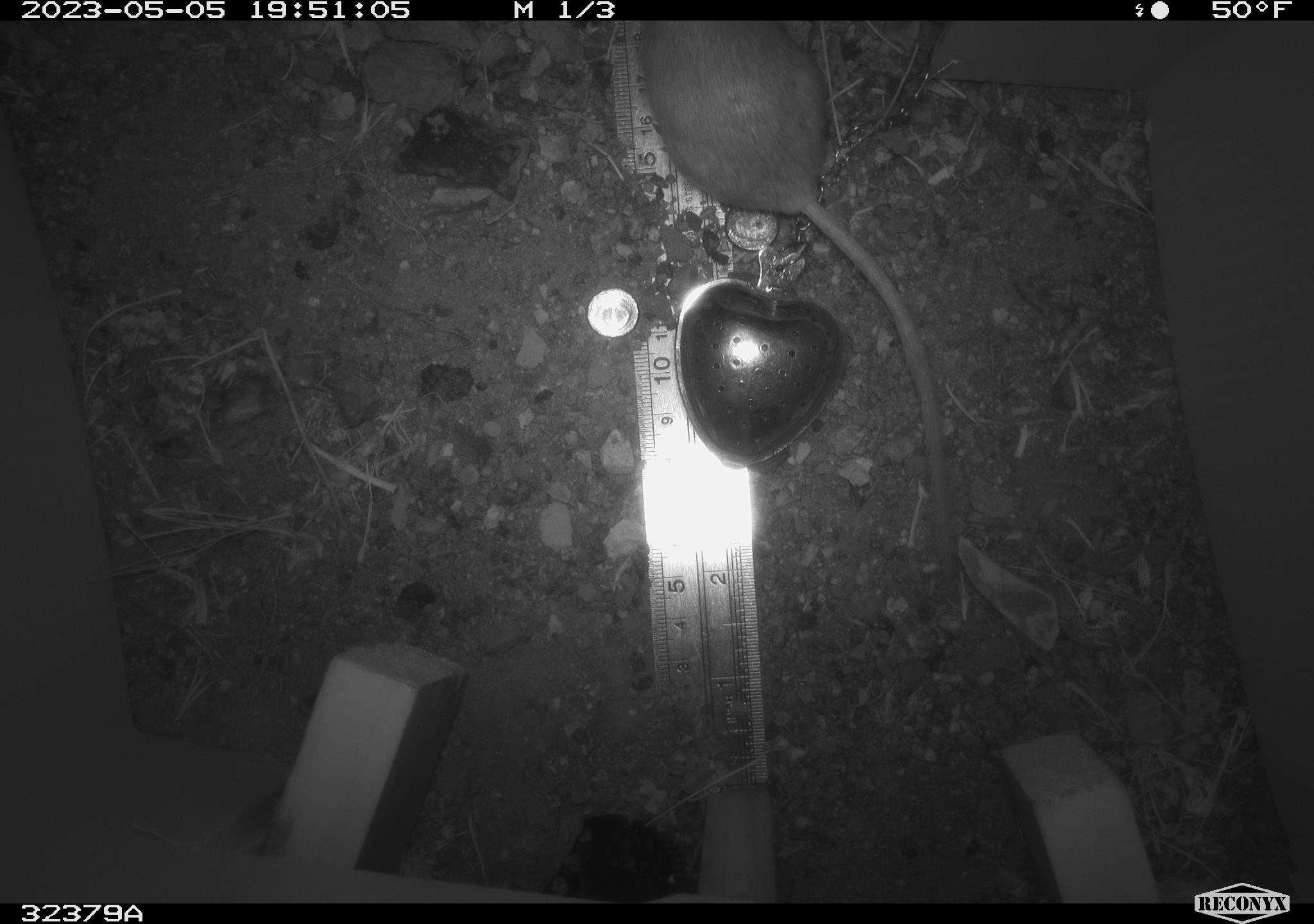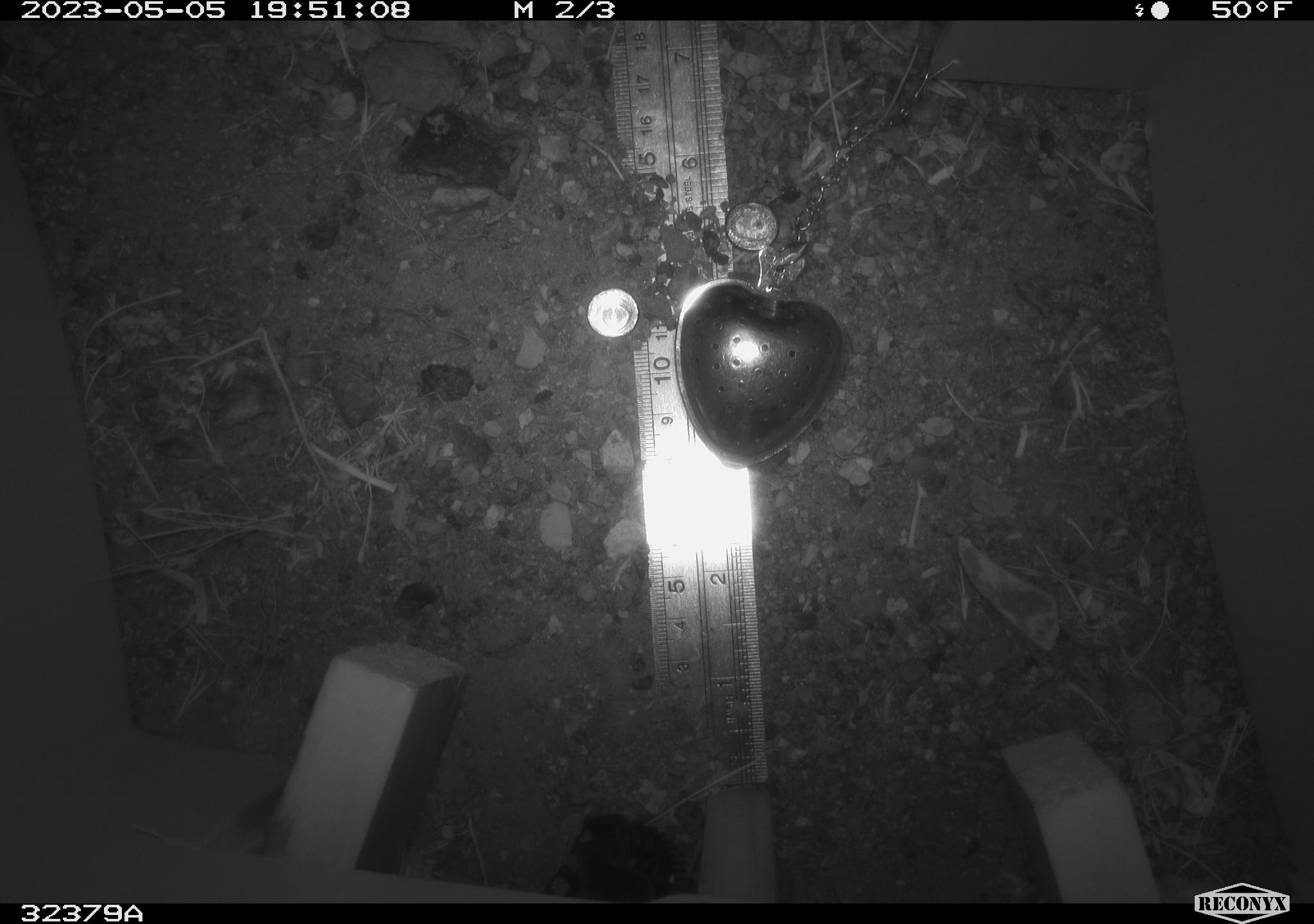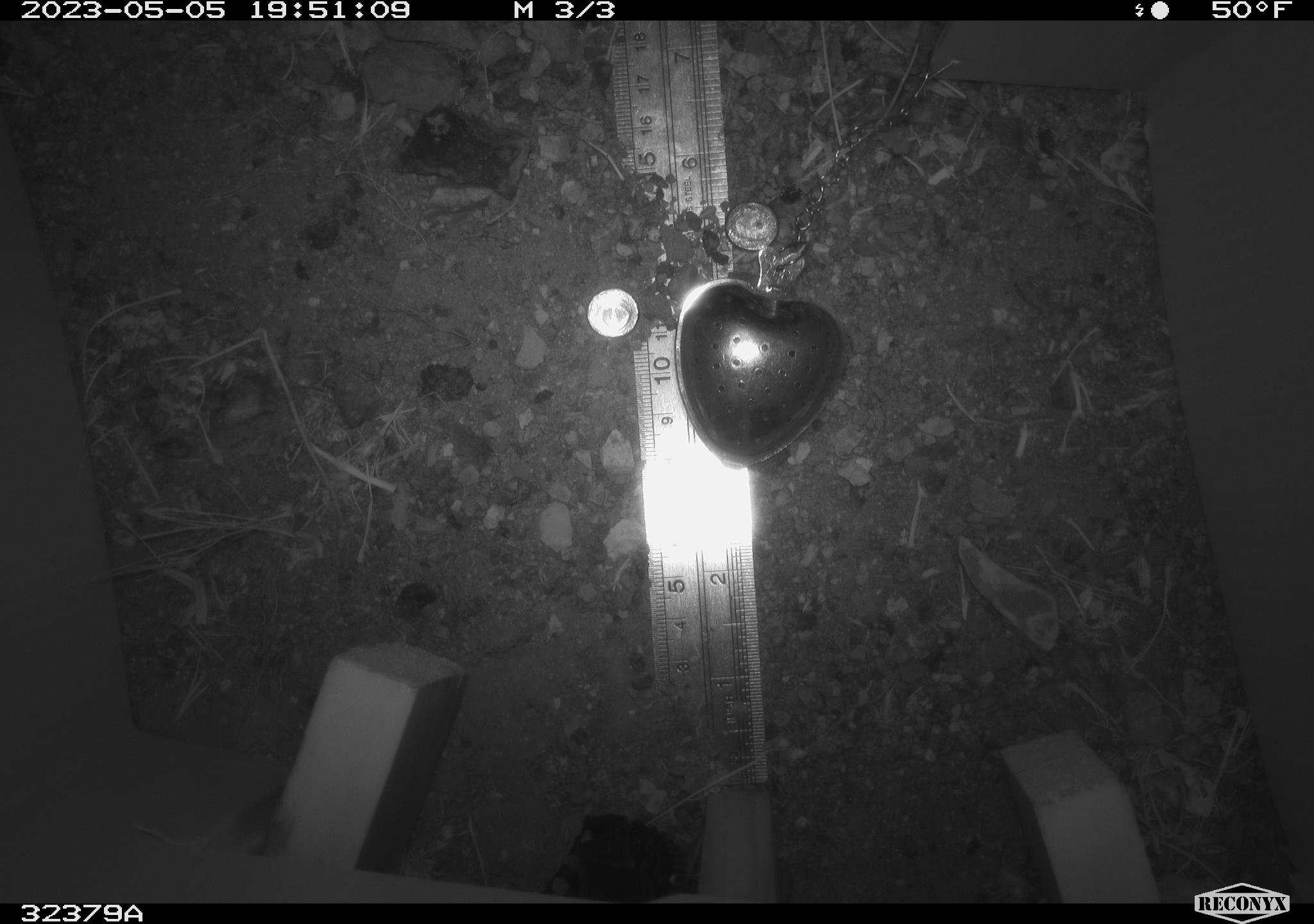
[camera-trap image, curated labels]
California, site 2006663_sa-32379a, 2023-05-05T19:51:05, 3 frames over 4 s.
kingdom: Animalia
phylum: Chordata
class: Mammalia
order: Rodentia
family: Heteromyidae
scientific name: Heteromyidae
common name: kangaroo rats and pocket mice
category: heteromyidae family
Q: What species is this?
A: Heteromyidae family (kangaroo rats and pocket mice) (Heteromyidae).